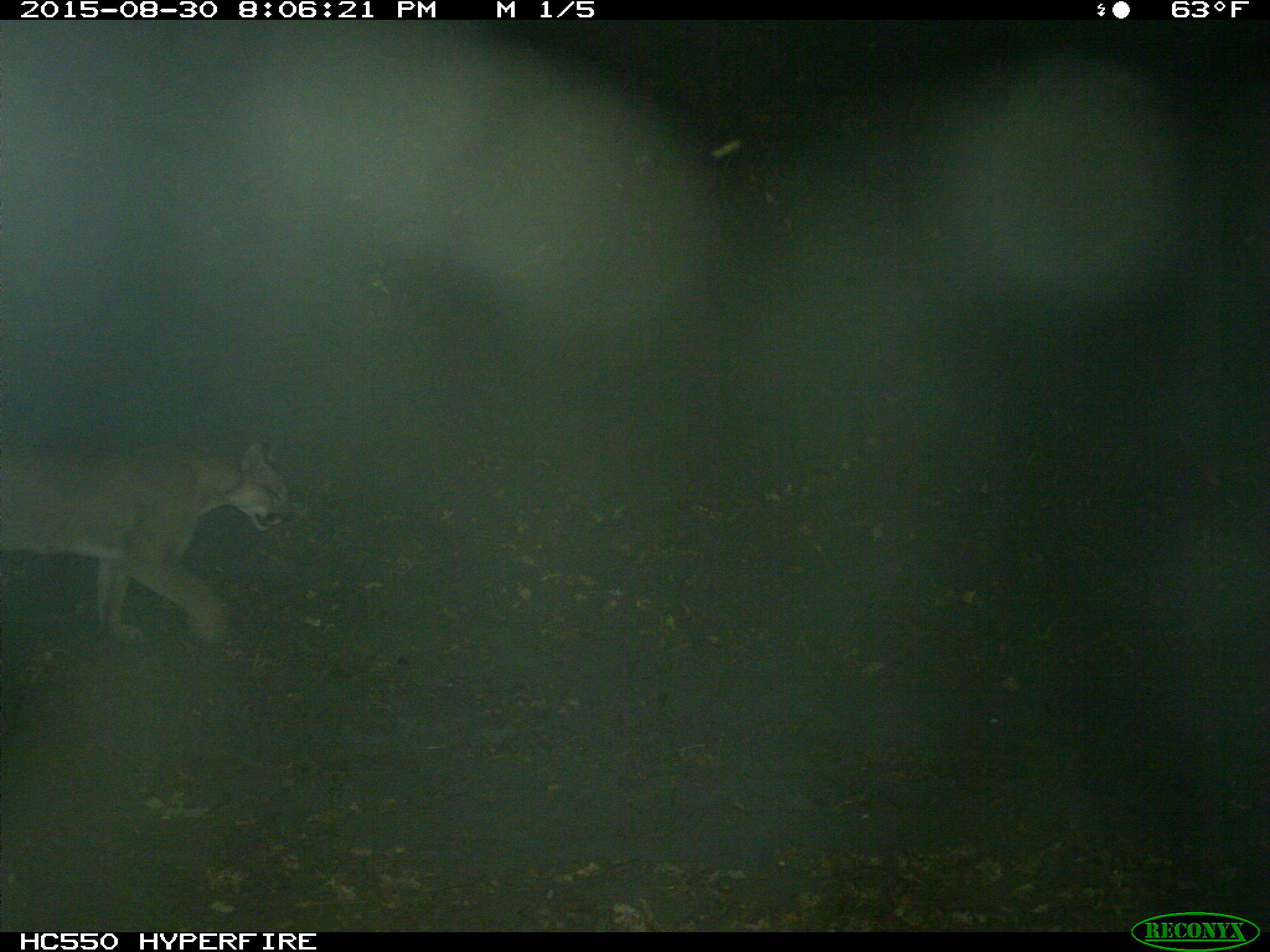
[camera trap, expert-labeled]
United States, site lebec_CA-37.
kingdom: Animalia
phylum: Chordata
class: Mammalia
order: Carnivora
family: Felidae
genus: Puma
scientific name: Puma concolor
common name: mountain lion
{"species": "Puma concolor (mountain lion)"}